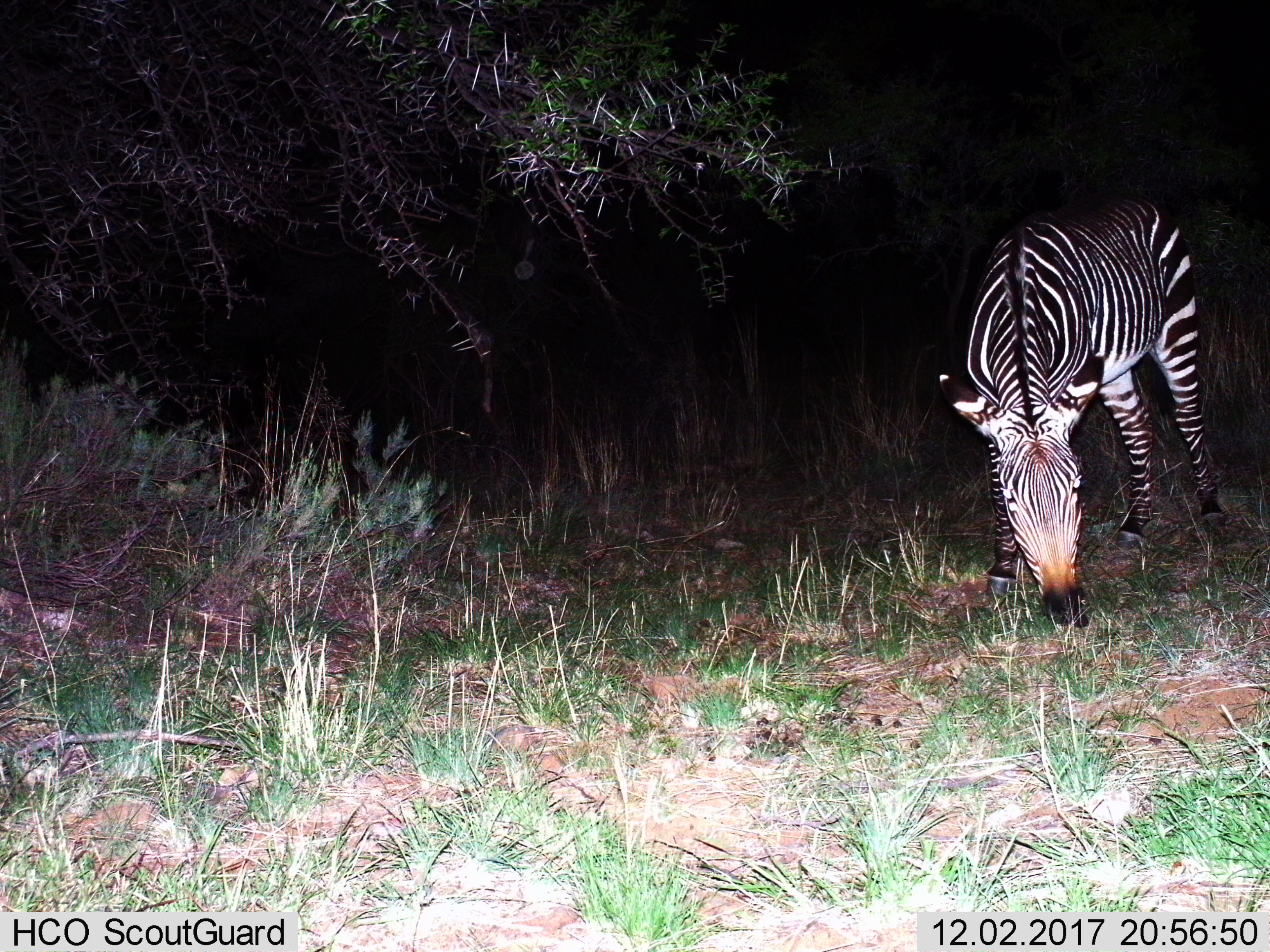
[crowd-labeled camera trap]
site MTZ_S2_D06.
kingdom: Animalia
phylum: Chordata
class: Mammalia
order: Perissodactyla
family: Equidae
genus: Equus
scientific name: Equus zebra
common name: mountain zebra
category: zebramountain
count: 1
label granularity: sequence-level